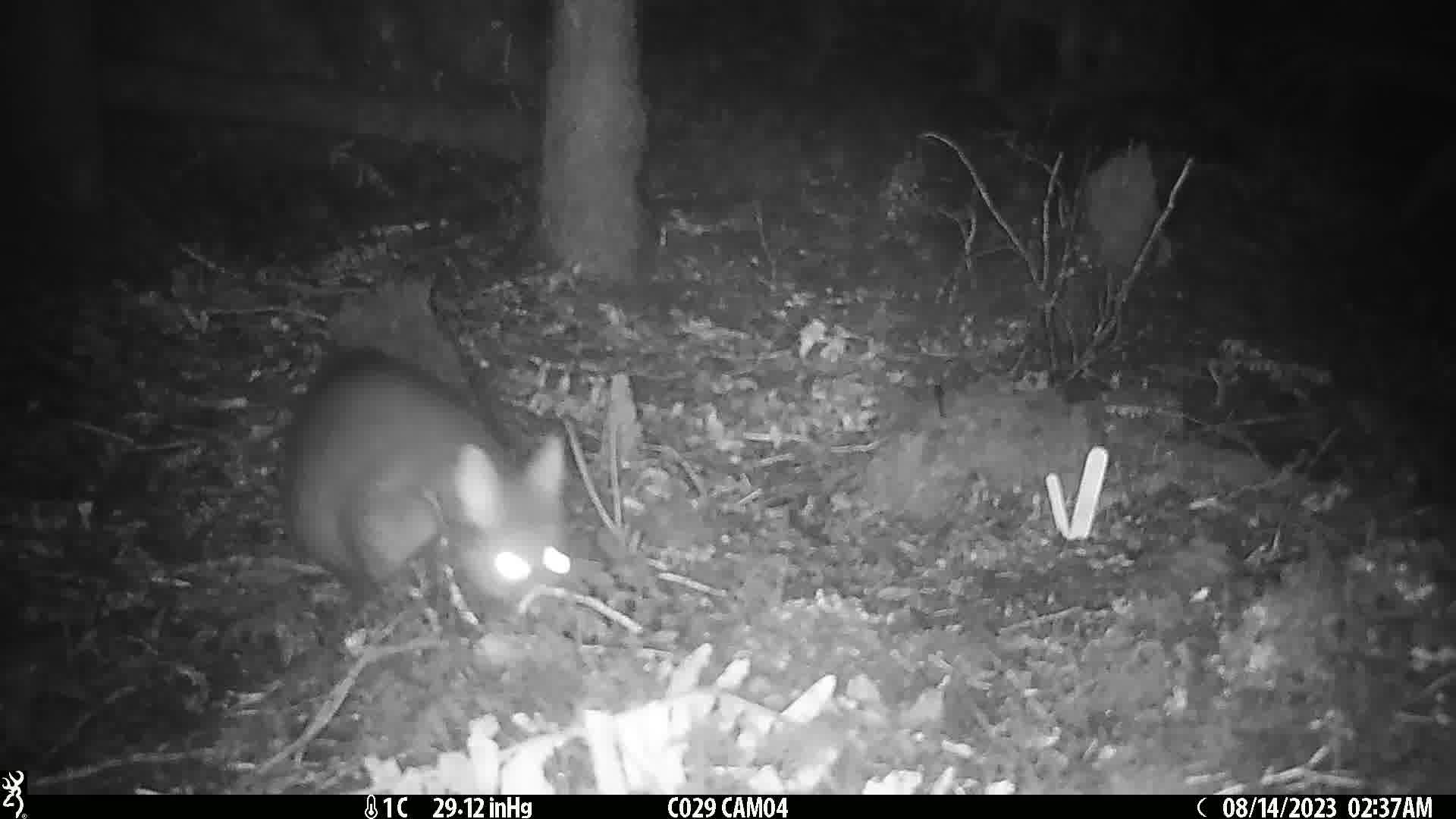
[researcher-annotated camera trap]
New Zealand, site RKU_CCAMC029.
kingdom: Animalia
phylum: Chordata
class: Mammalia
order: Diprotodontia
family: Phalangeridae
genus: Trichosurus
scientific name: Trichosurus vulpecula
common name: common brushtail possum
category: possum